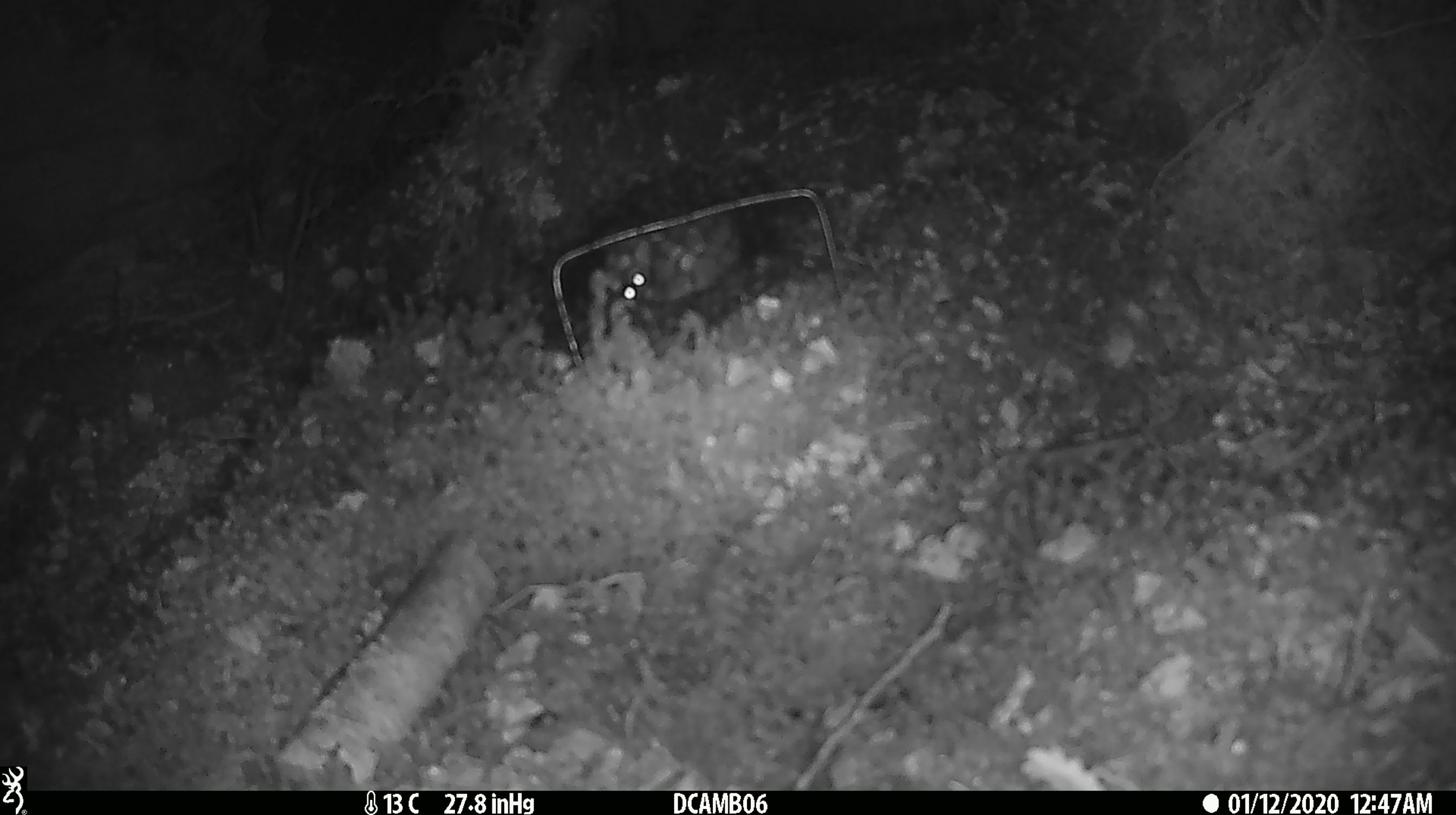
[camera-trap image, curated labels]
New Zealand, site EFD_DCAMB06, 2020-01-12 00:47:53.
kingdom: Animalia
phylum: Chordata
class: Mammalia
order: Rodentia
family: Muridae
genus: Mus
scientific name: Mus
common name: mouse